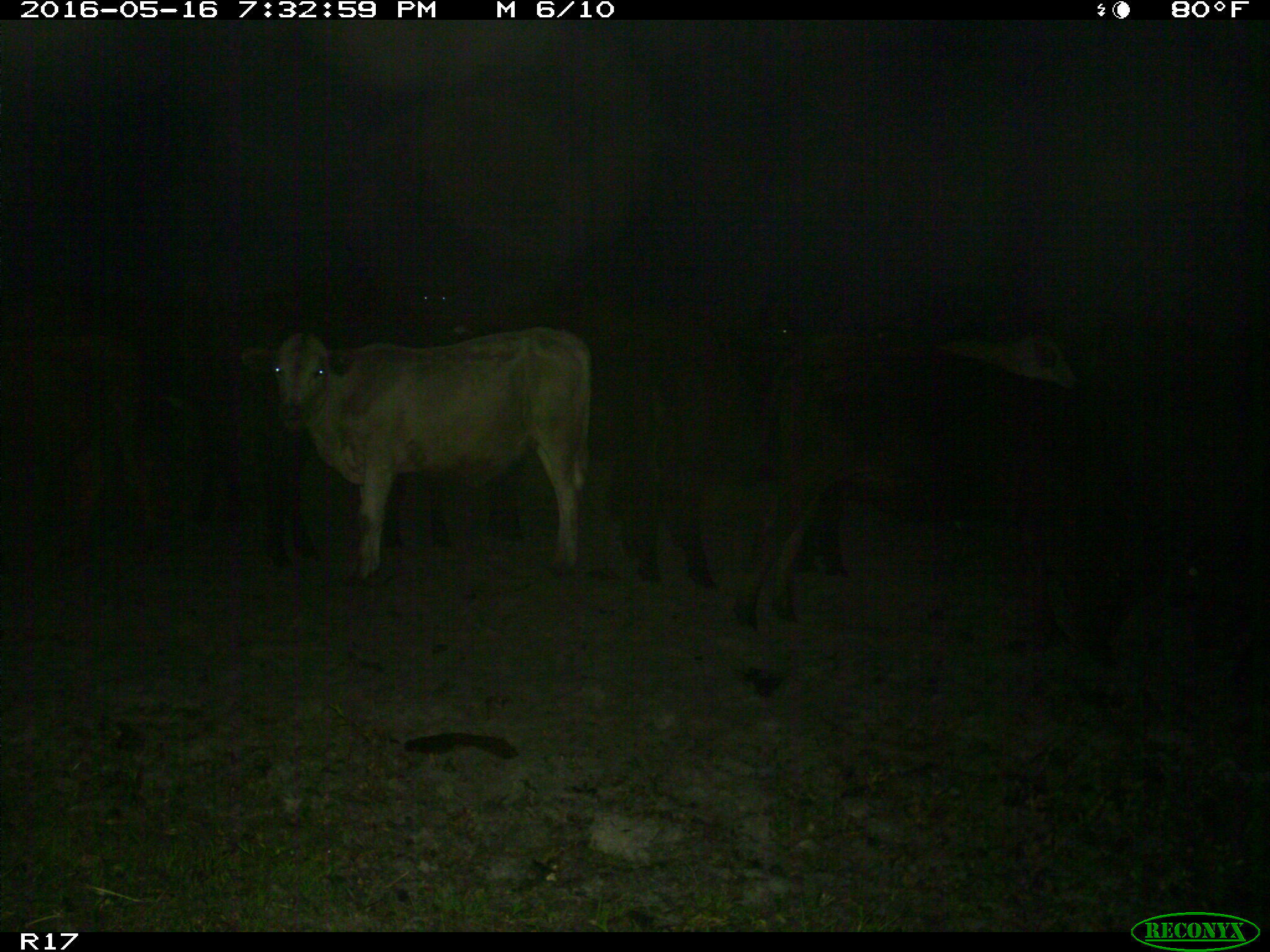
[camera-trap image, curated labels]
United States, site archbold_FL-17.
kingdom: Animalia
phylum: Chordata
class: Mammalia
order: Artiodactyla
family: Bovidae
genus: Bos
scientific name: Bos taurus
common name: domestic cow